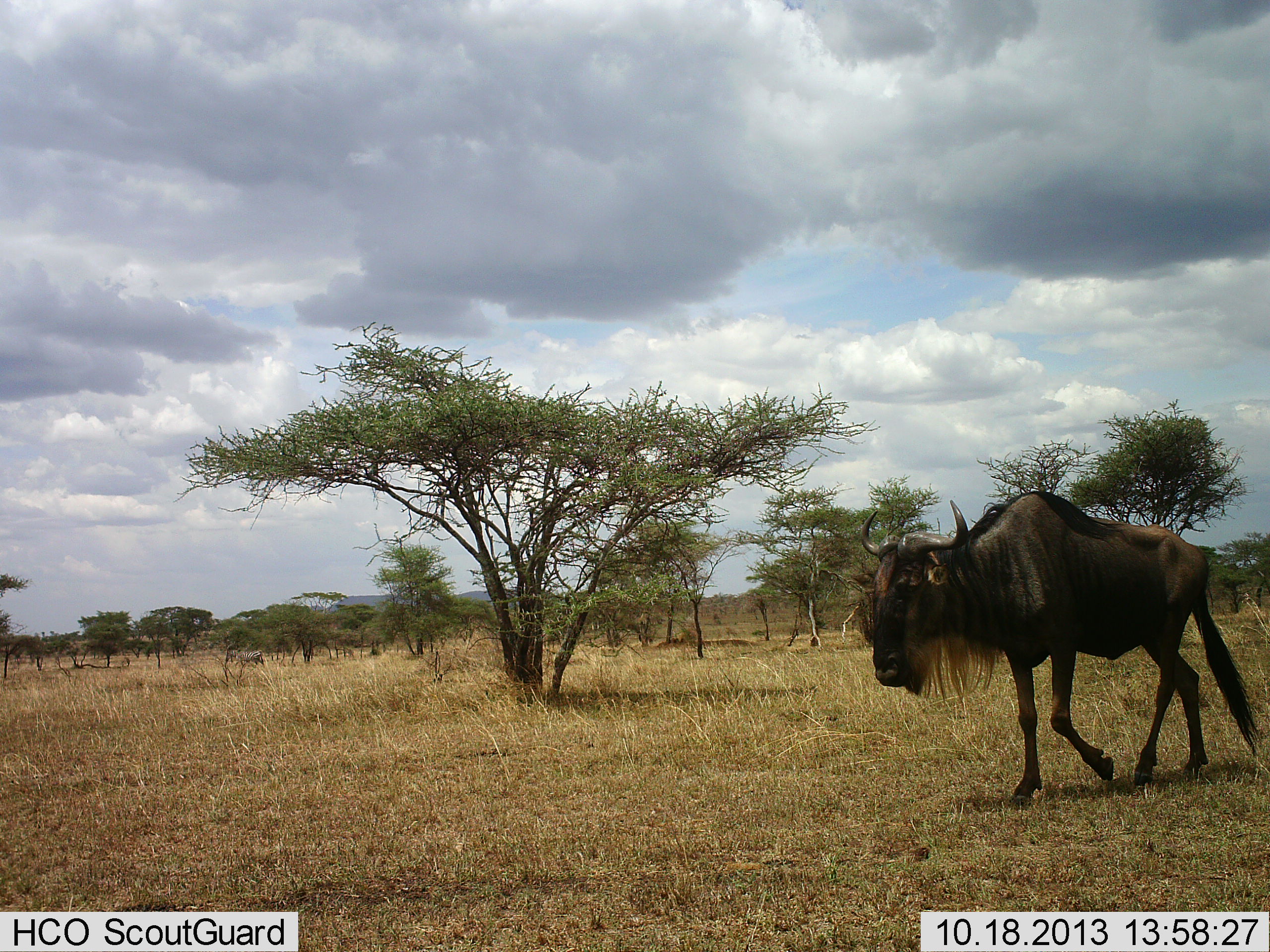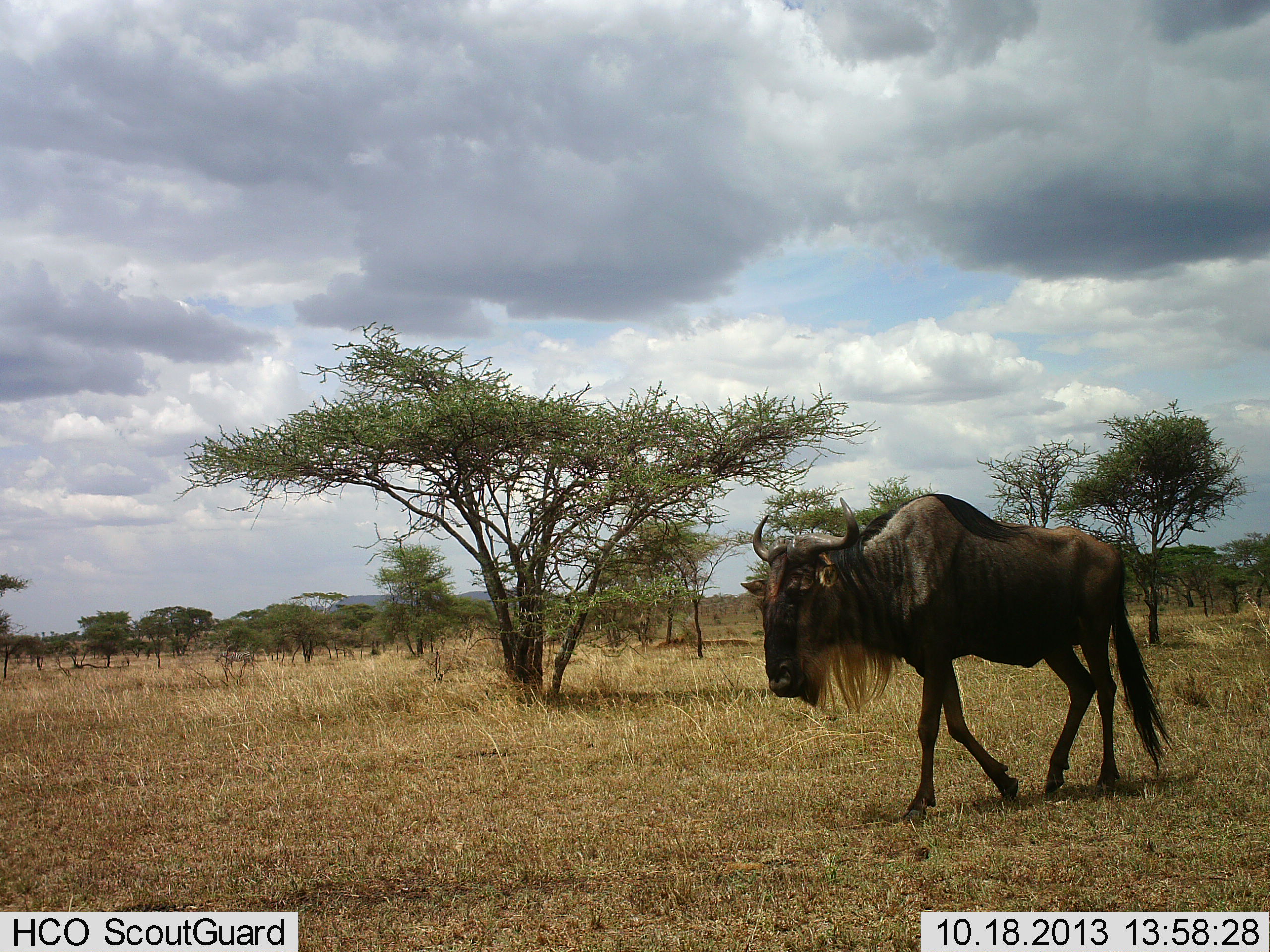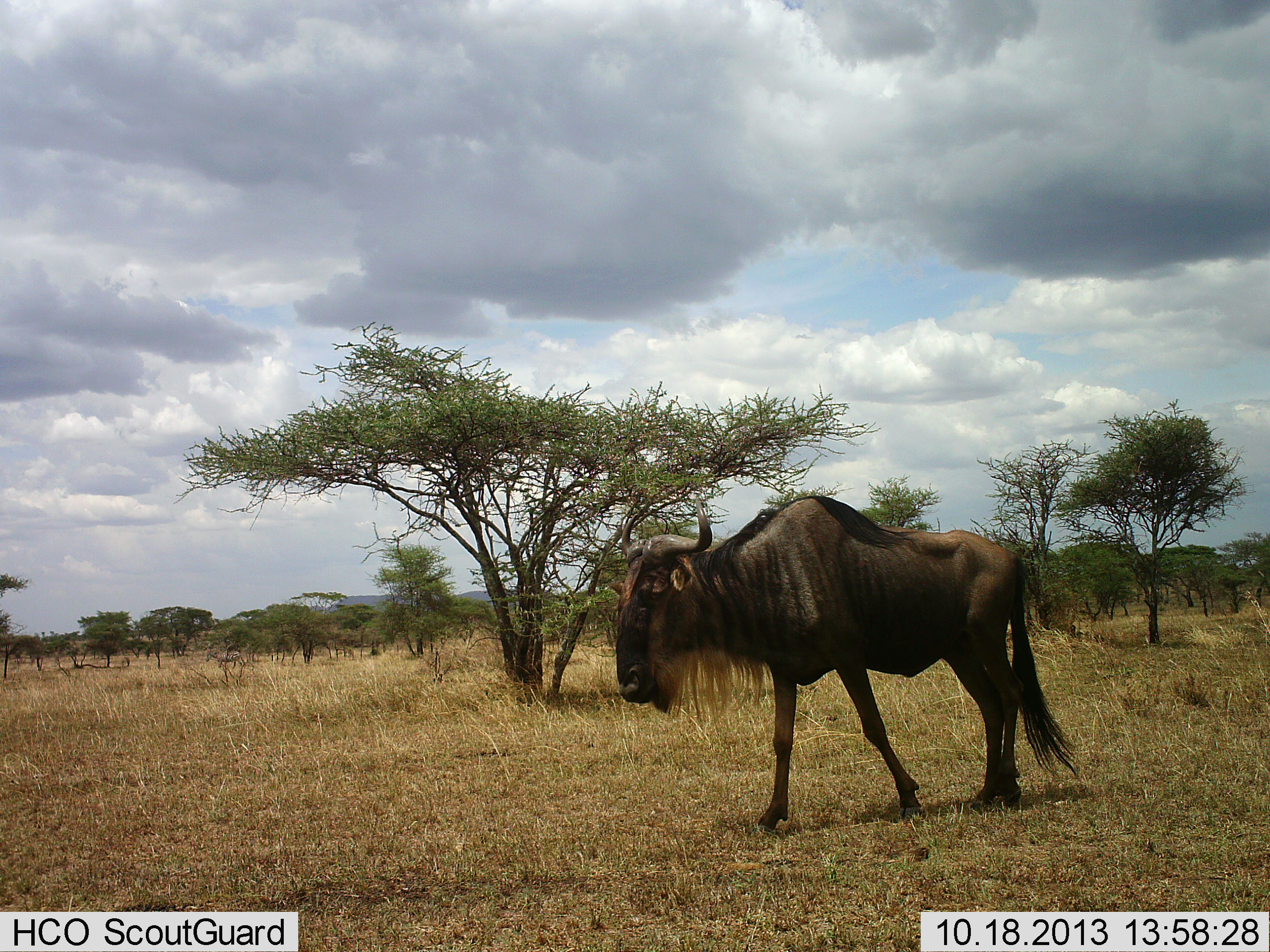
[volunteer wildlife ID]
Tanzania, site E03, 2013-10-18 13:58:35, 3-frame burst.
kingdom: Animalia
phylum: Chordata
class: Mammalia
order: Artiodactyla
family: Bovidae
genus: Connochaetes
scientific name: Connochaetes taurinus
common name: blue wildebeest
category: wildebeest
Wildebeest (blue wildebeest) (Connochaetes taurinus), count 1. Behavior (volunteer vote fractions): standing 9%, resting 0%, moving 100%, interacting 0%. Young present (vote fraction): 0%. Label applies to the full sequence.